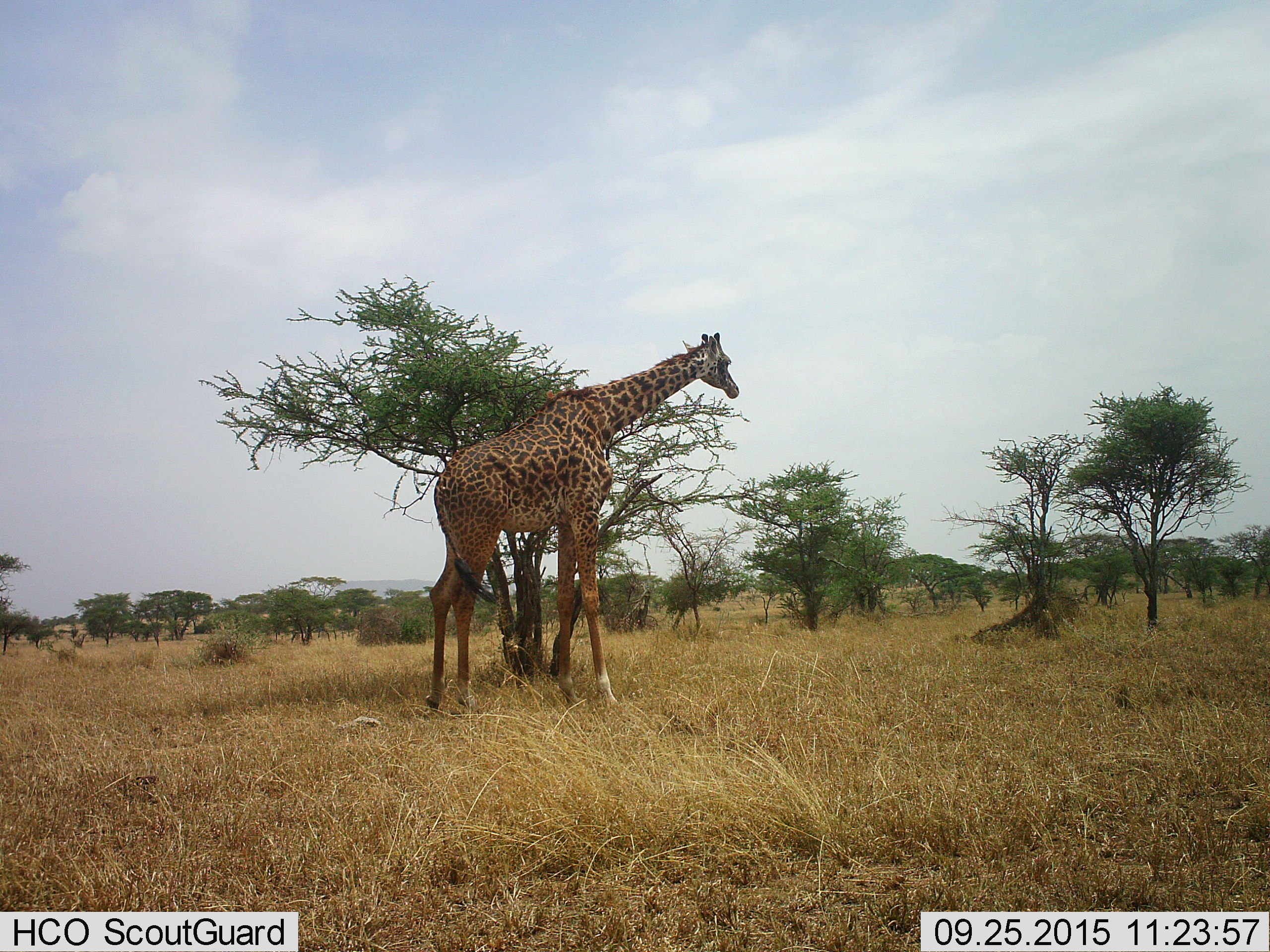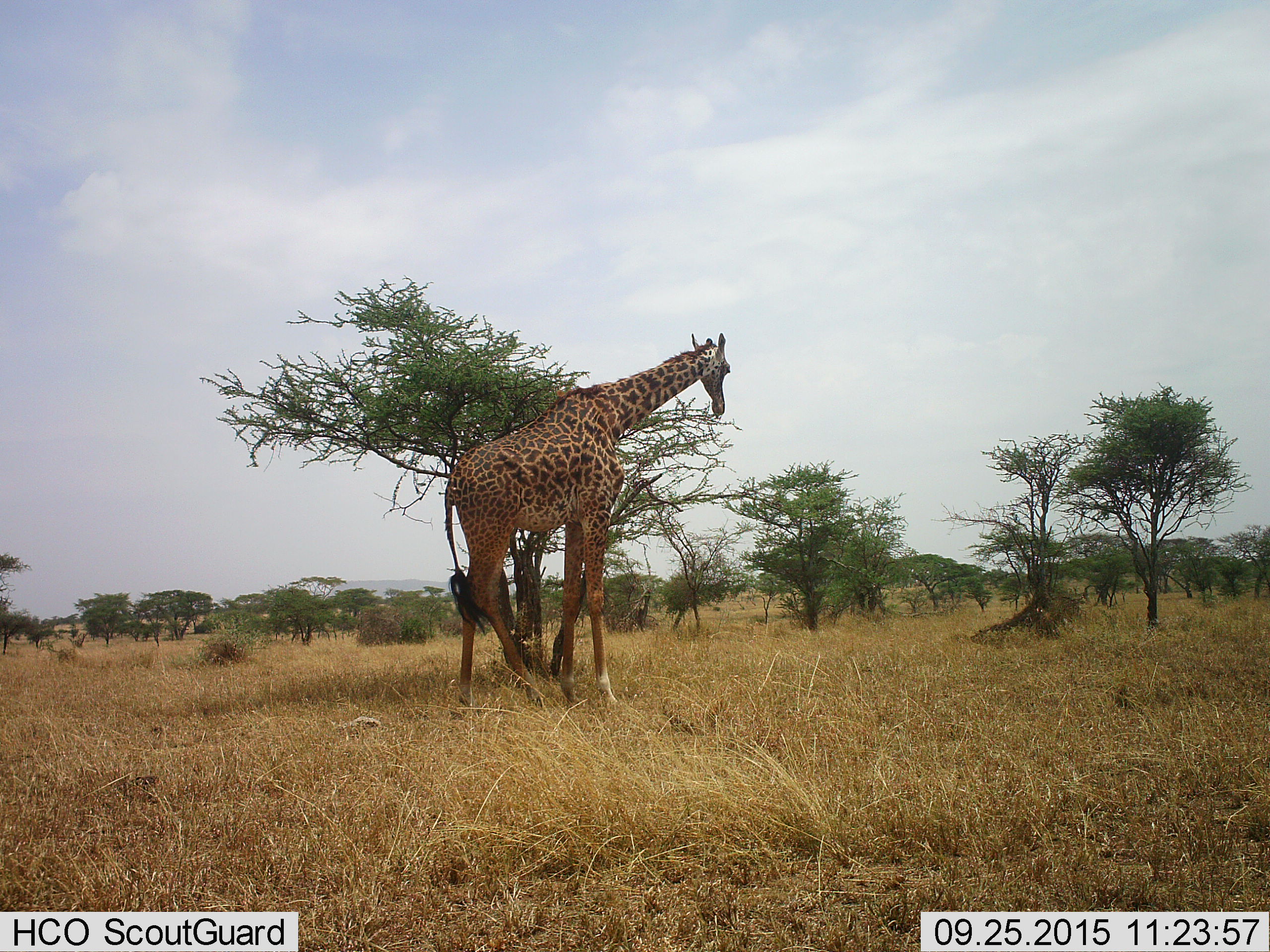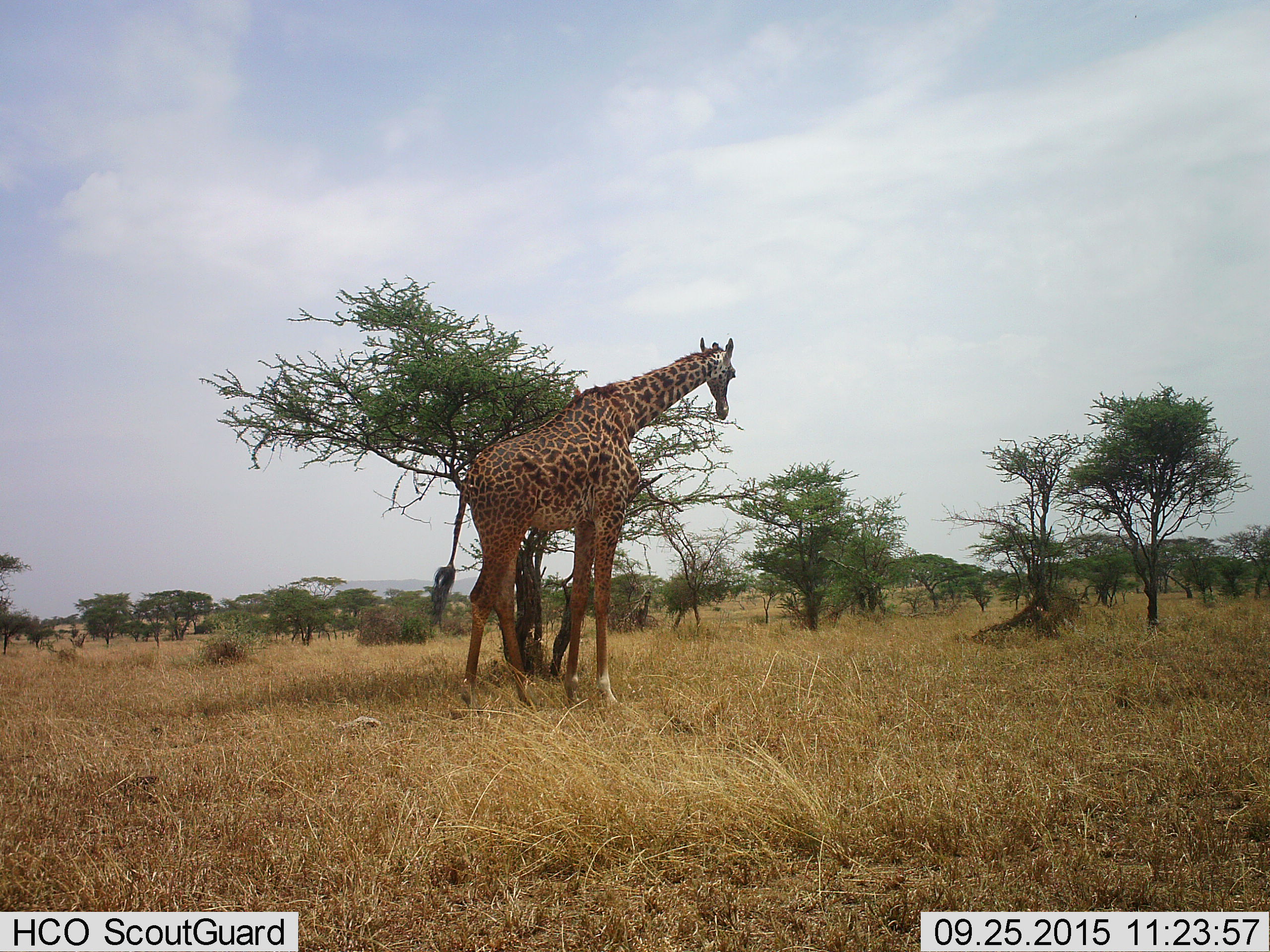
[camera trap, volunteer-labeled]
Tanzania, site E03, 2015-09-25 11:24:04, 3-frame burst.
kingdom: Animalia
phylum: Chordata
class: Mammalia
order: Artiodactyla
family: Giraffidae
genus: Giraffa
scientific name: Giraffa camelopardalis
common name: giraffe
Giraffe (Giraffa camelopardalis), count 1. Behavior (volunteer vote fractions): standing 43%, resting 0%, moving 36%, interacting 0%. Young present (vote fraction): 0%. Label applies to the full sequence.